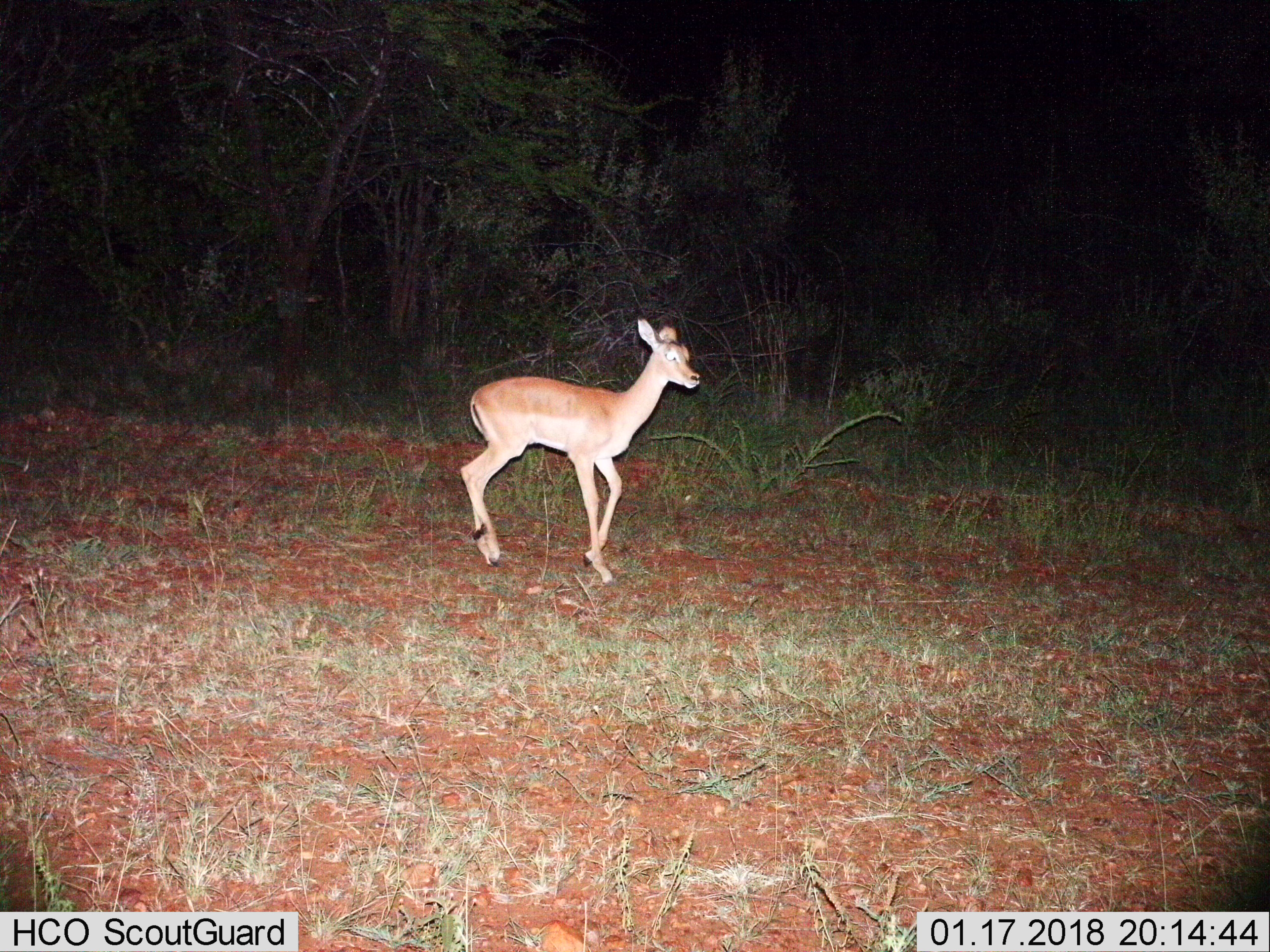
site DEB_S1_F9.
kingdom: Animalia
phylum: Chordata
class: Mammalia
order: Artiodactyla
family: Bovidae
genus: Aepyceros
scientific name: Aepyceros melampus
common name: impala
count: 1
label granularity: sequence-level